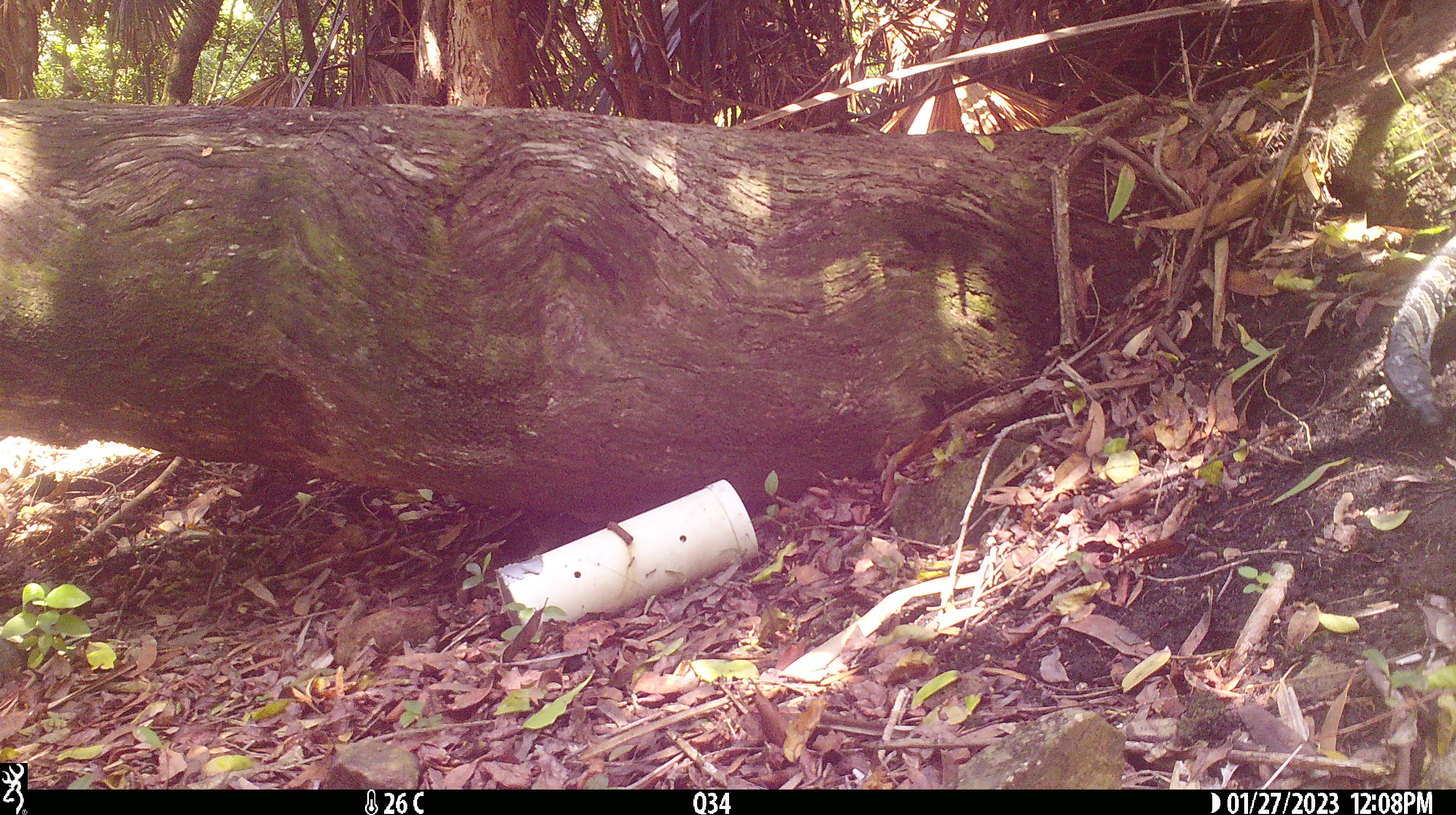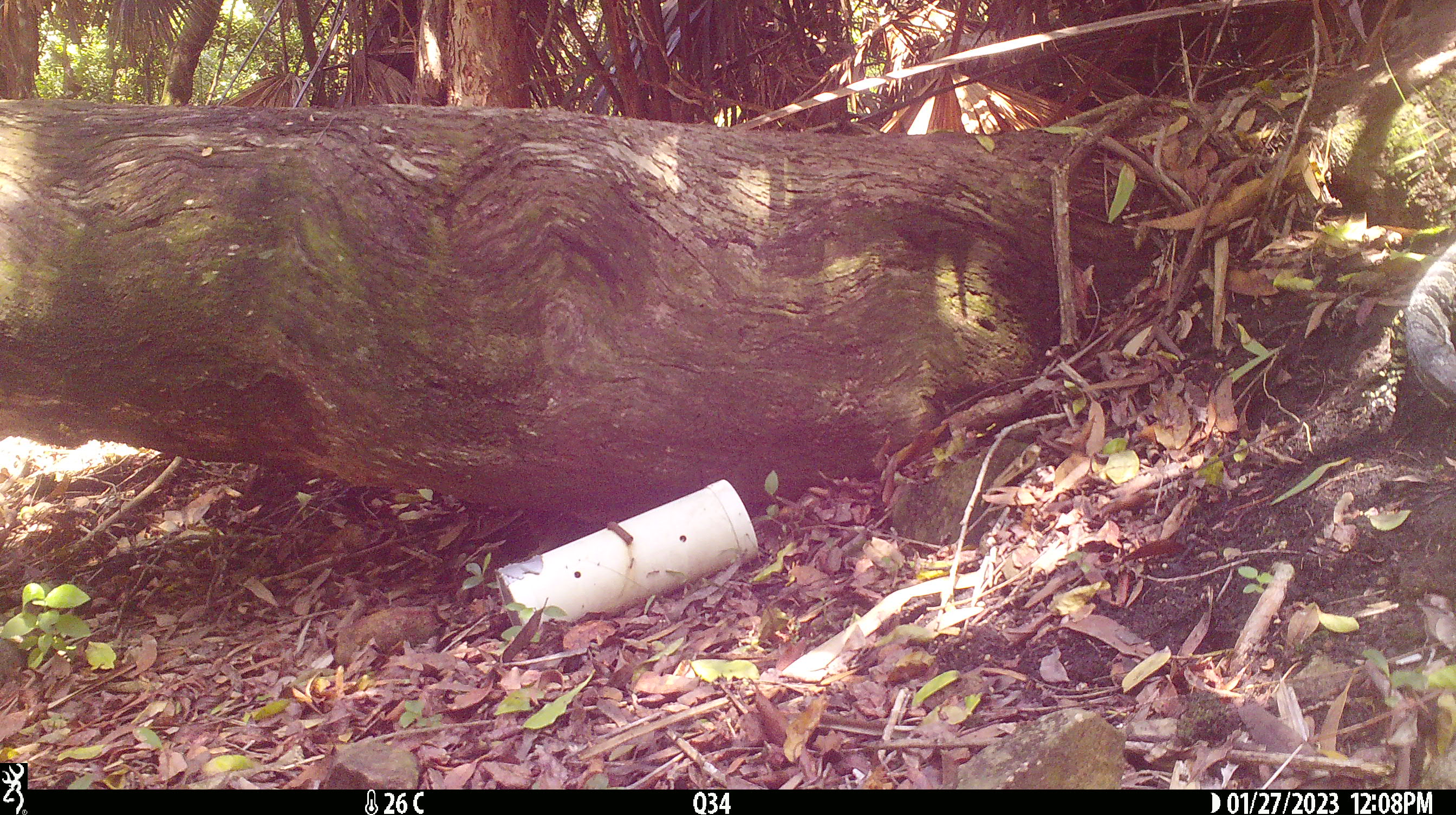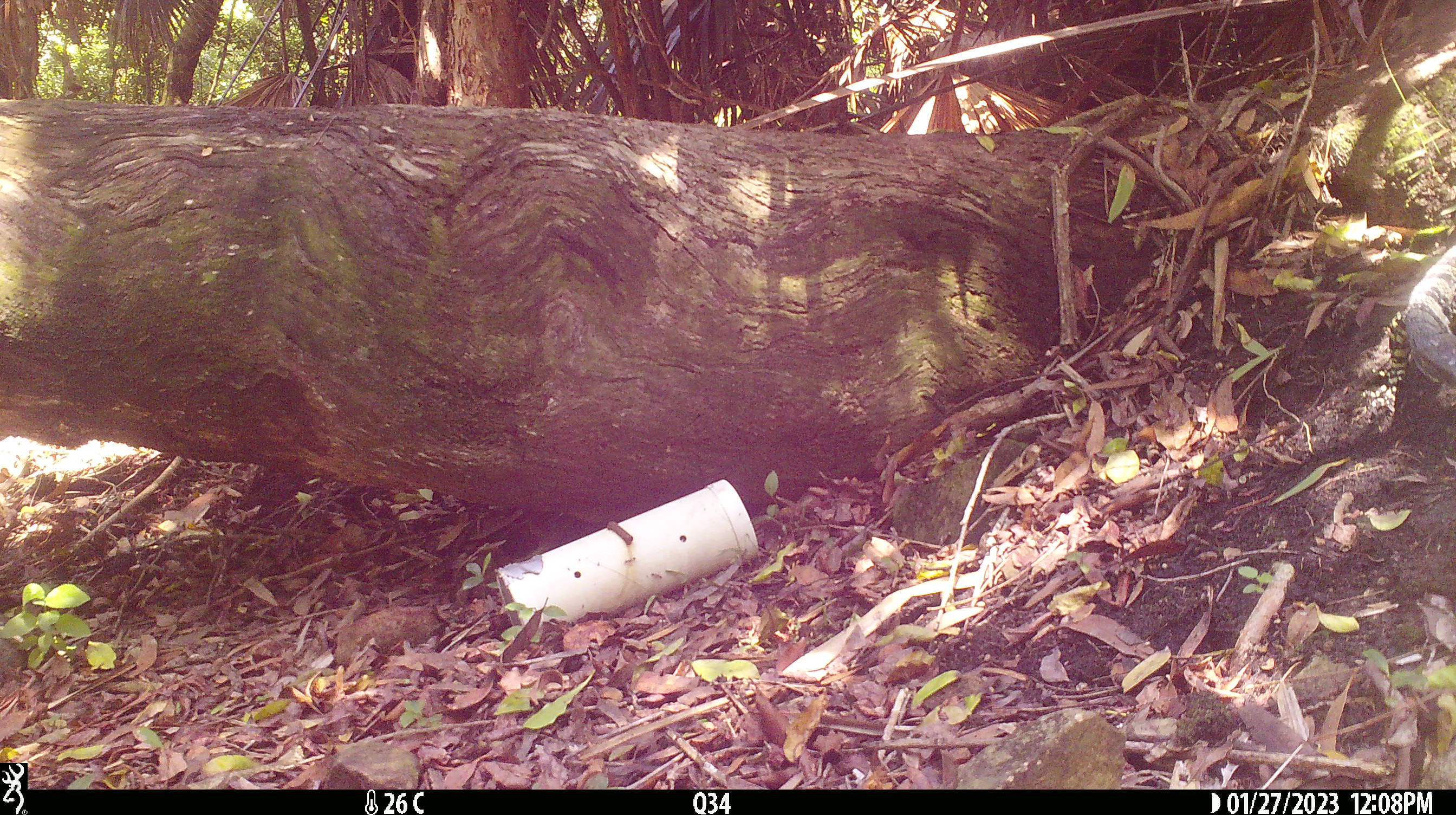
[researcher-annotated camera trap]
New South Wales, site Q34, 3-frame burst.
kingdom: Animalia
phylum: Chordata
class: Reptilia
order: Squamata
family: Varanidae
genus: Varanus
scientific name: Varanus varius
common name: lace monitor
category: goanna